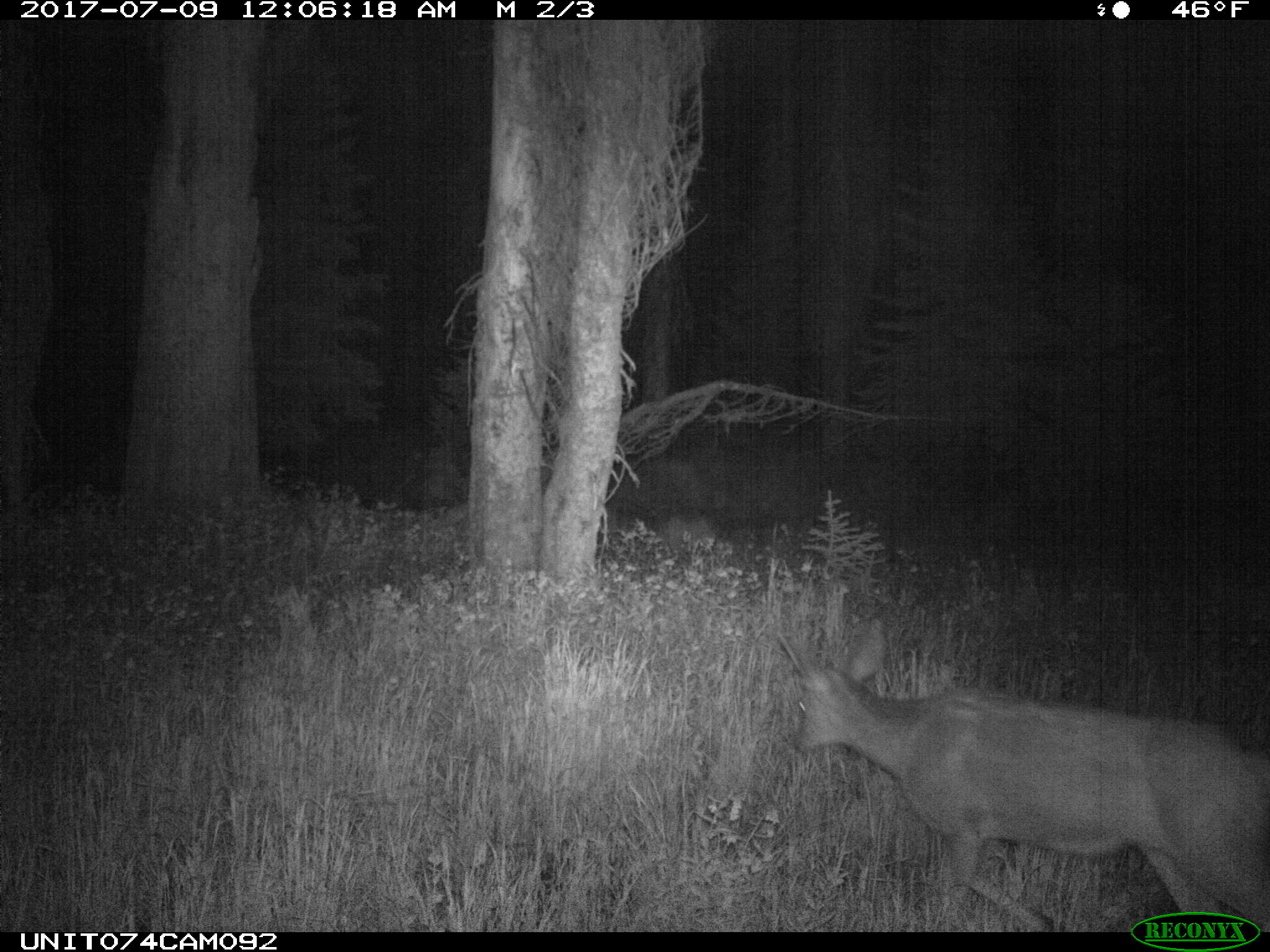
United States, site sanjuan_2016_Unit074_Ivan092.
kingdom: Animalia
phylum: Chordata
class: Mammalia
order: Artiodactyla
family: Cervidae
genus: Odocoileus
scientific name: Odocoileus hemionus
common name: mule deer